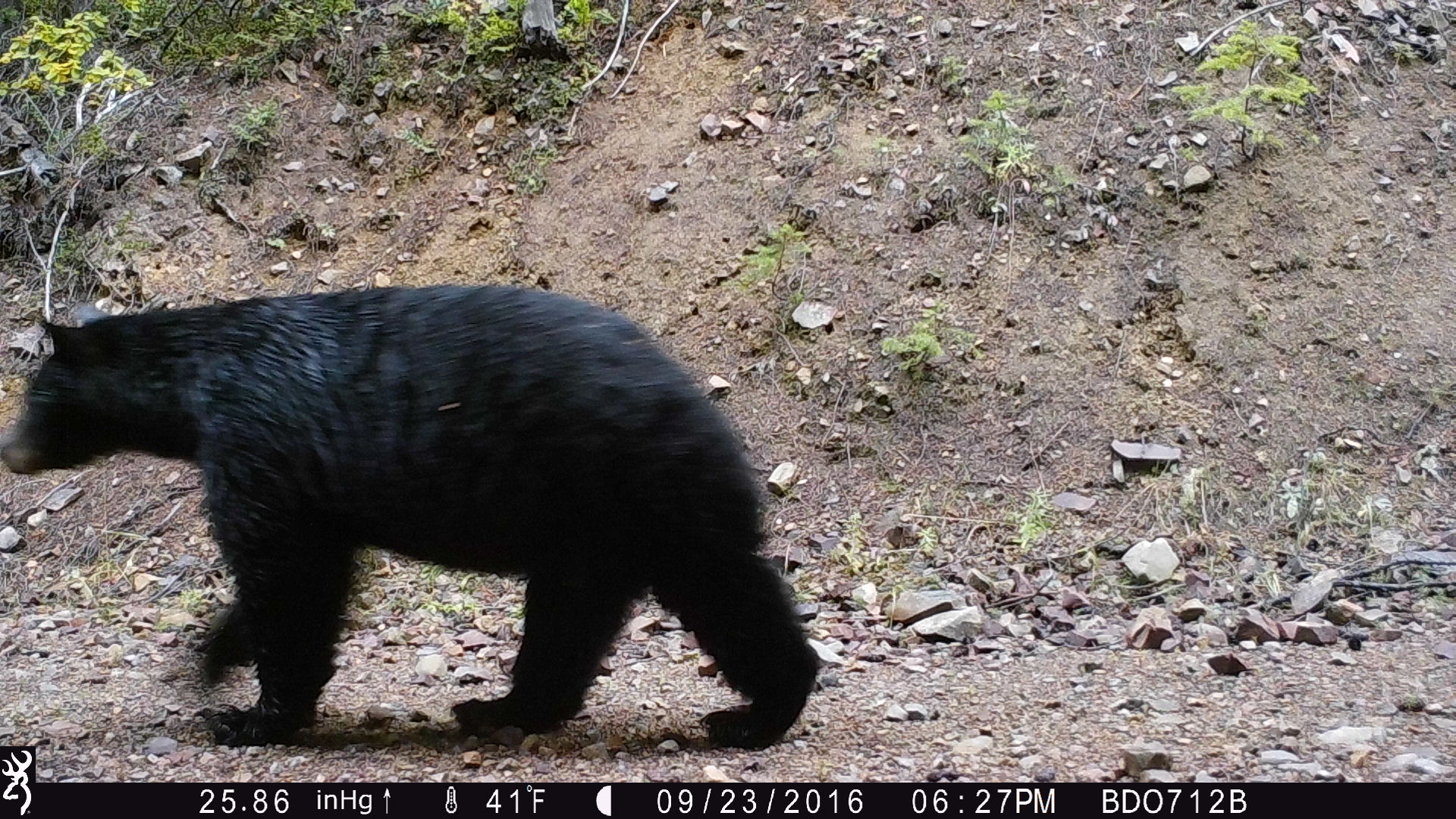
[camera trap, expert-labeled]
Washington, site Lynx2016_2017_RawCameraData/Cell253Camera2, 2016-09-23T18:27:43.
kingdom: Animalia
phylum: Chordata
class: Mammalia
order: Carnivora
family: Ursidae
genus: Ursus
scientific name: Ursus americanus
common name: american black bear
Ursus americanus (american black bear). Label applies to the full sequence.